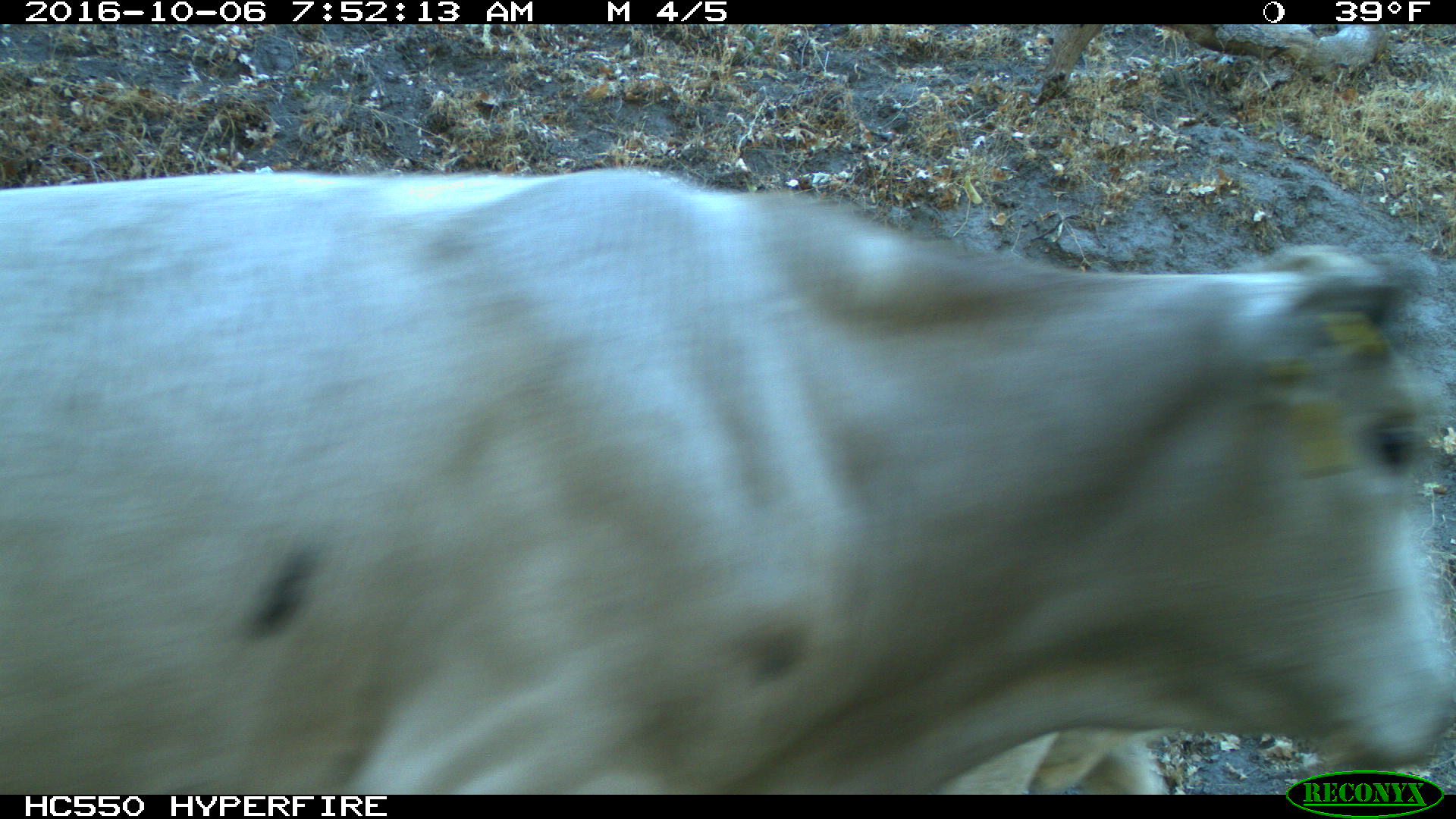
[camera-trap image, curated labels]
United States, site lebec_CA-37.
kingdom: Animalia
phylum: Chordata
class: Mammalia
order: Artiodactyla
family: Bovidae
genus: Bos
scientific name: Bos taurus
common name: domestic cow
Bos taurus (domestic cow).